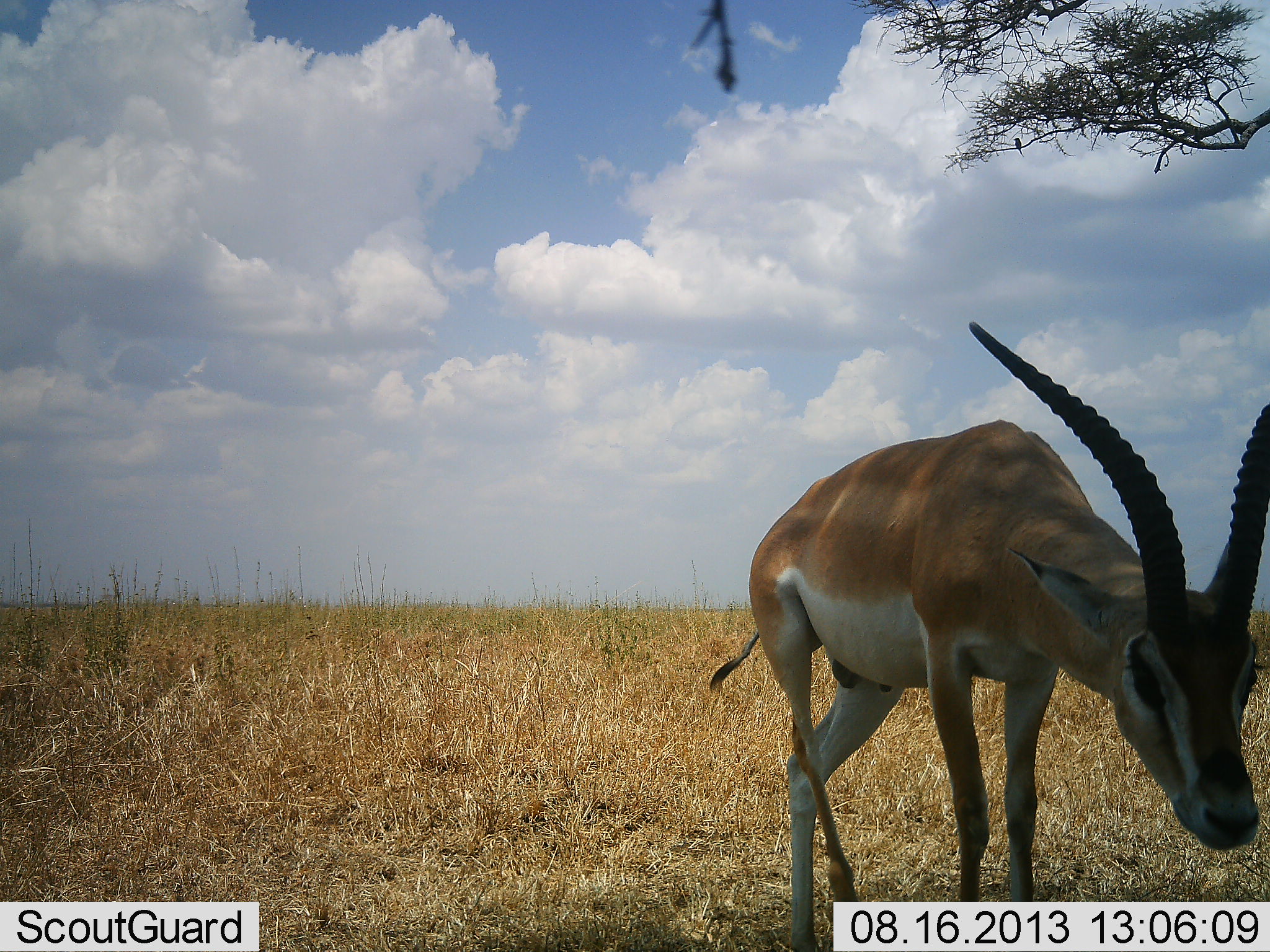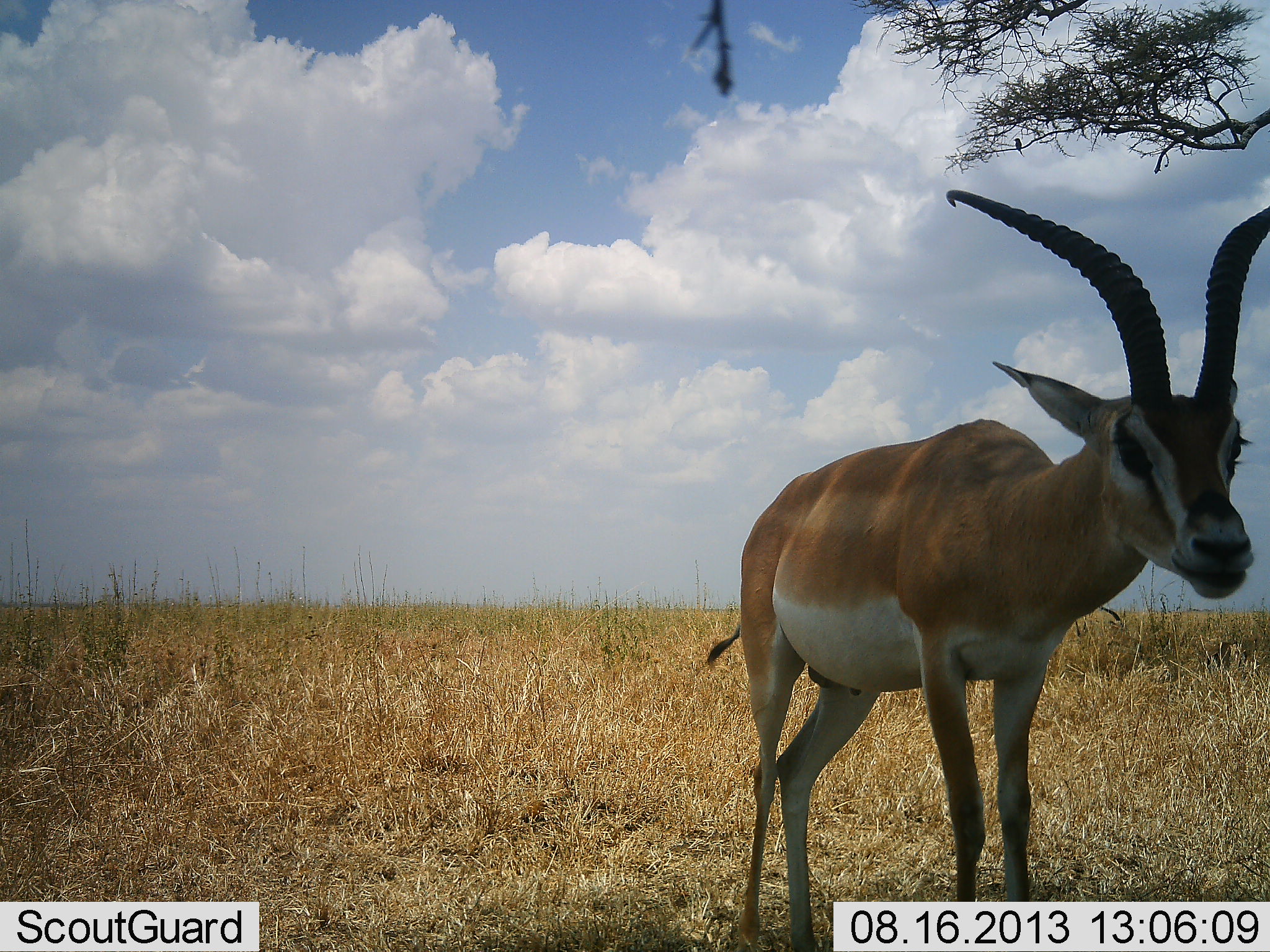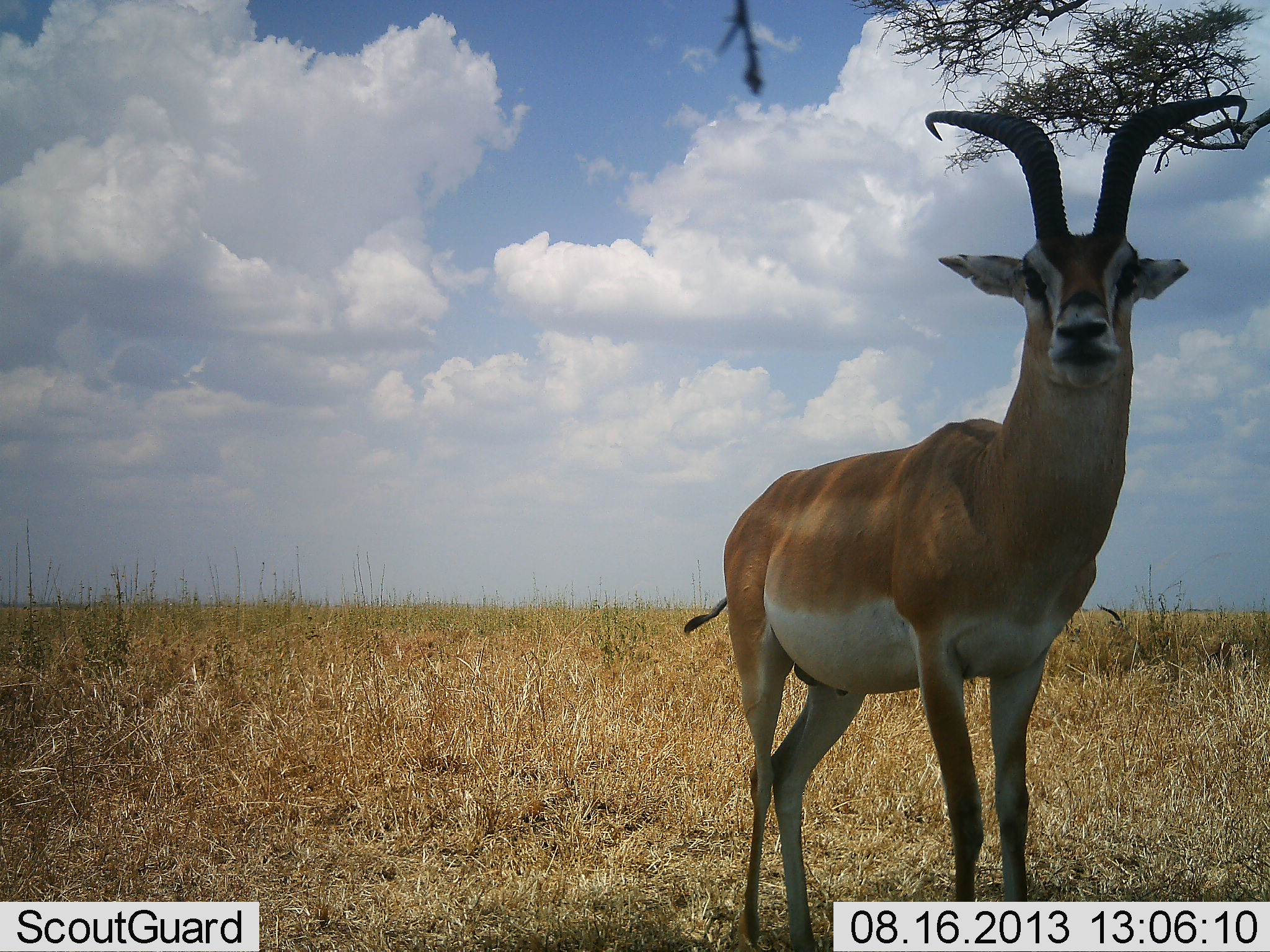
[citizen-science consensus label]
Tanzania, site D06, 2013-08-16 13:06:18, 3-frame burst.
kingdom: Animalia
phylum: Chordata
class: Mammalia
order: Artiodactyla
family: Bovidae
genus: Nanger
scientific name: Nanger granti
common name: grant's gazelle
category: gazellegrants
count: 1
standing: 76%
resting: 0%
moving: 18%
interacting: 12%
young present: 0%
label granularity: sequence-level